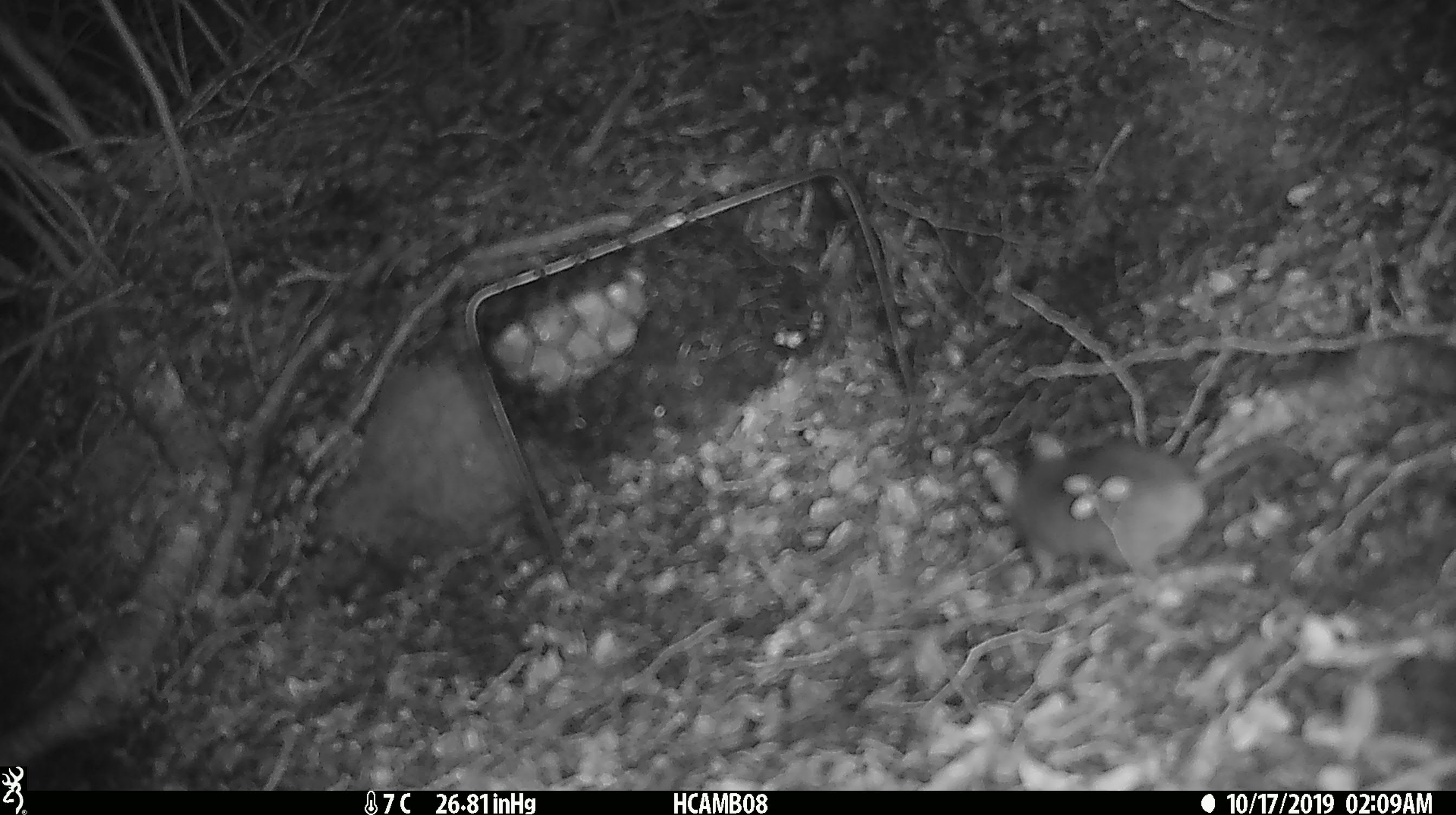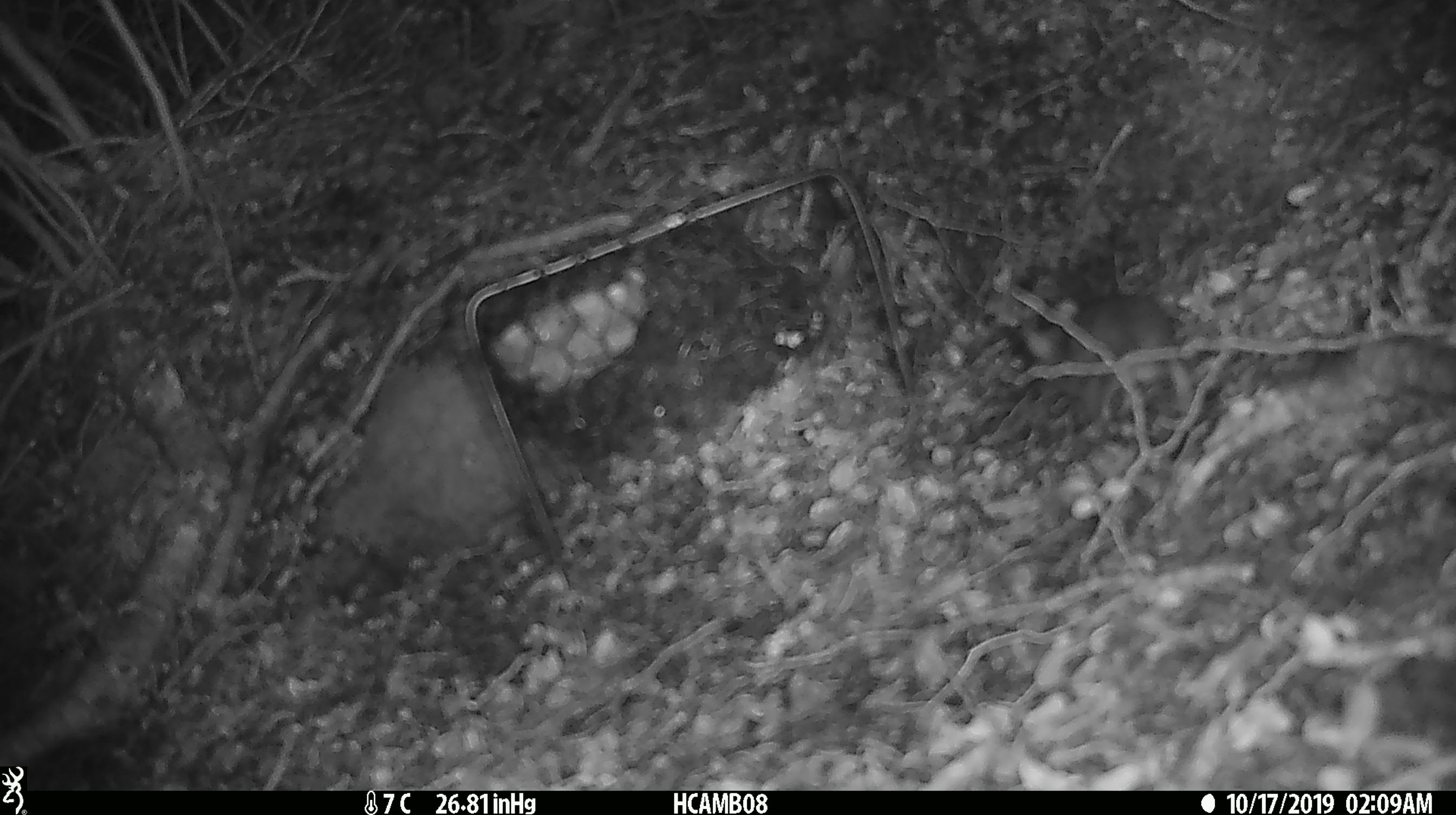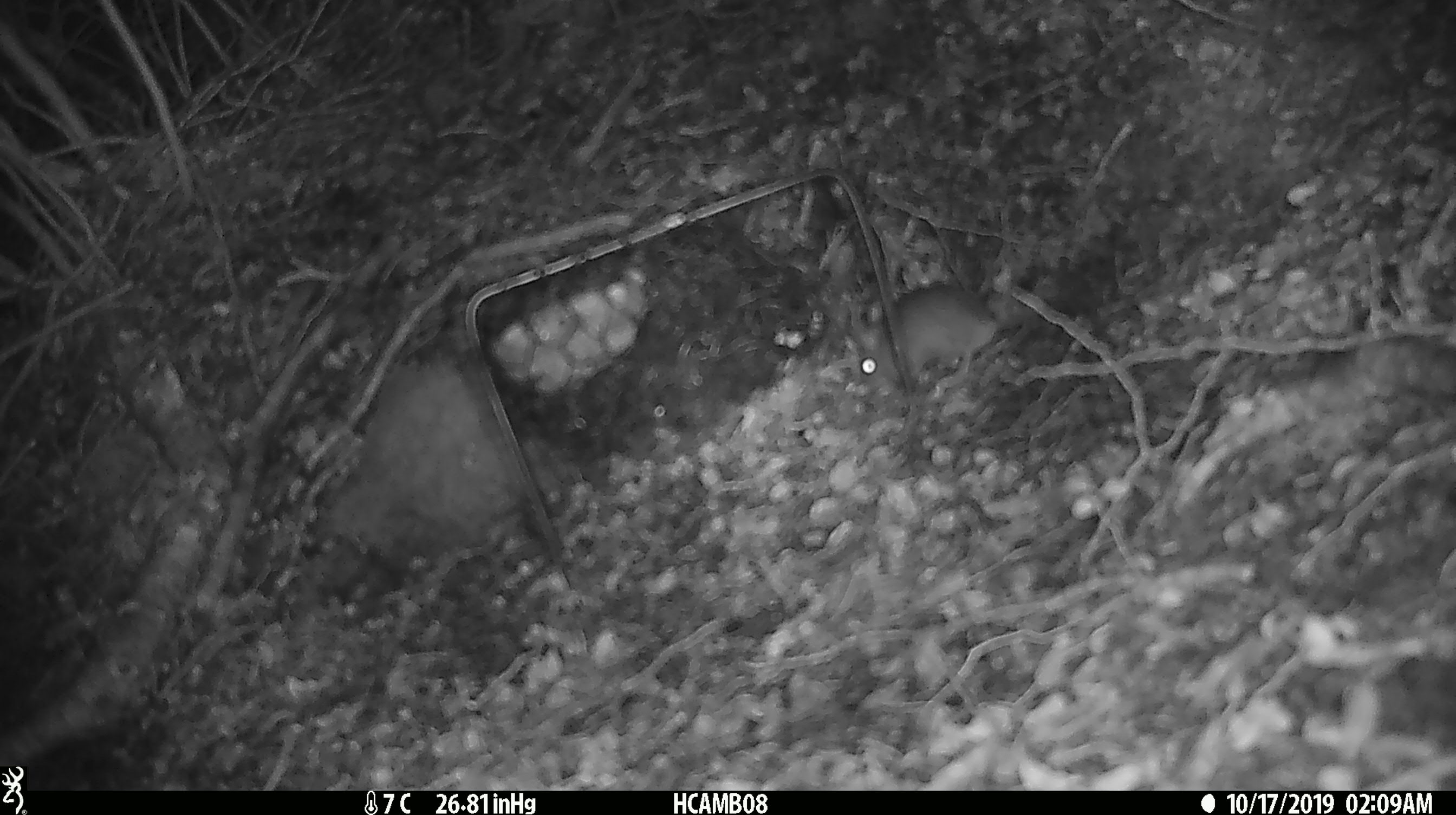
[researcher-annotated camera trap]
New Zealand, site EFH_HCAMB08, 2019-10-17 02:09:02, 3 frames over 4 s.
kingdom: Animalia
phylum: Chordata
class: Mammalia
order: Rodentia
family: Muridae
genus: Mus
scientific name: Mus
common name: mouse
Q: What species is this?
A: Mouse (Mus).